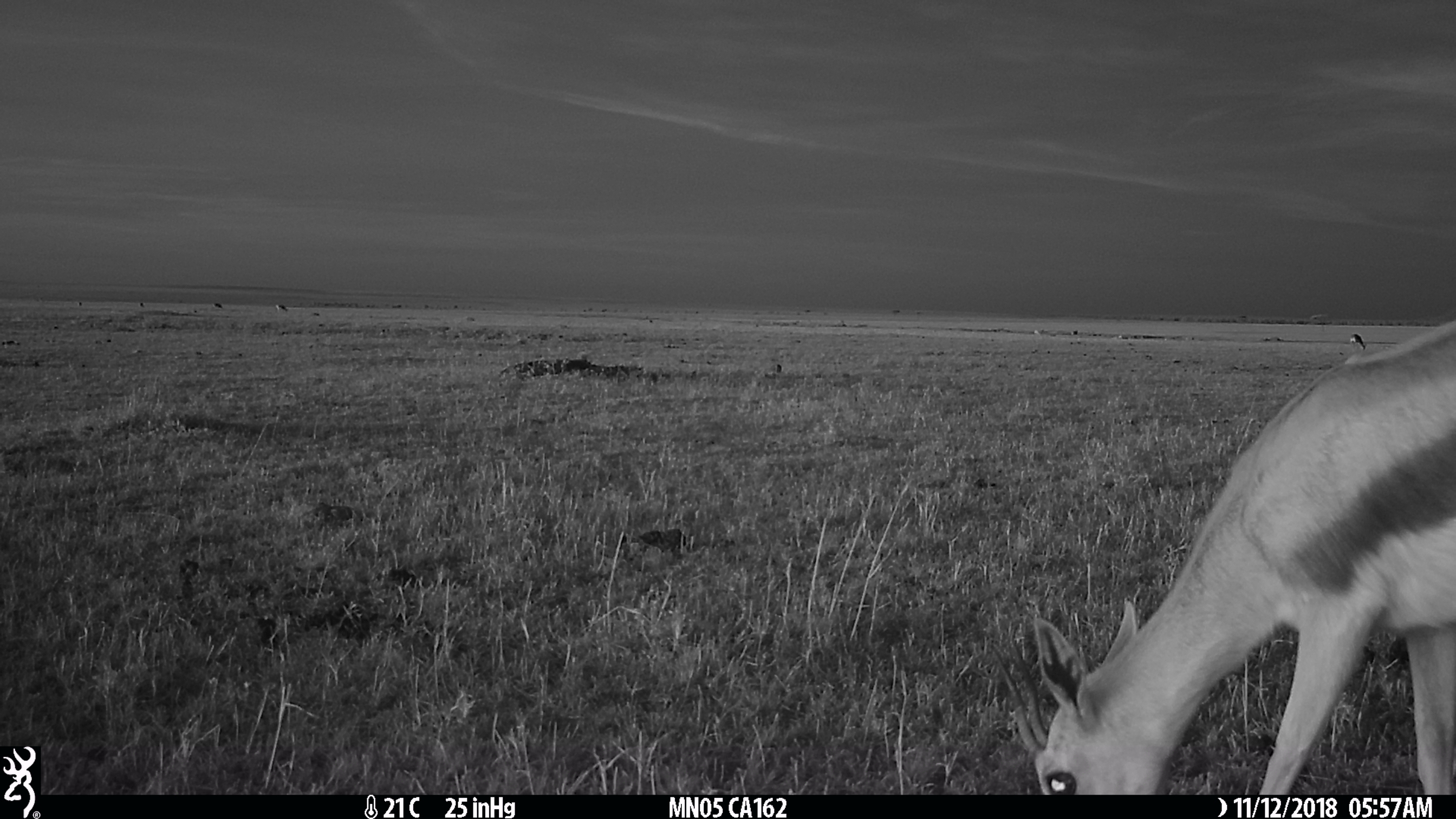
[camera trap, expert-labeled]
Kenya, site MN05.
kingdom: Animalia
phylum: Chordata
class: Mammalia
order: Artiodactyla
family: Bovidae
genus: Eudorcas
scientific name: Eudorcas thomsonii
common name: thomon's gazelle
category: gazelle thomsons